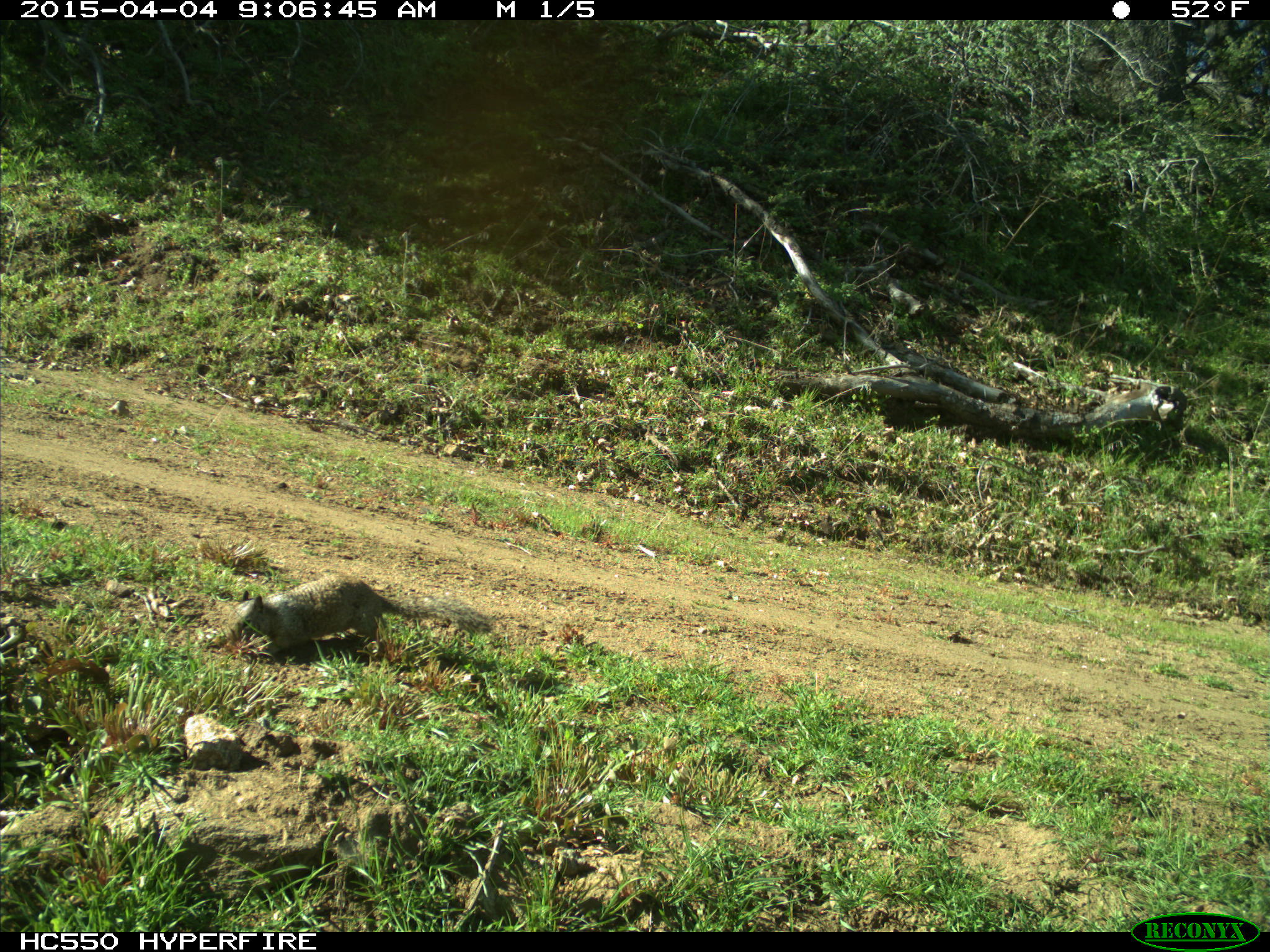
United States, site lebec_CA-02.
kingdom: Animalia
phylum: Chordata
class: Mammalia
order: Rodentia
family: Sciuridae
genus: Otospermophilus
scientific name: Otospermophilus beecheyi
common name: california ground squirrel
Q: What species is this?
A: Otospermophilus beecheyi (california ground squirrel).